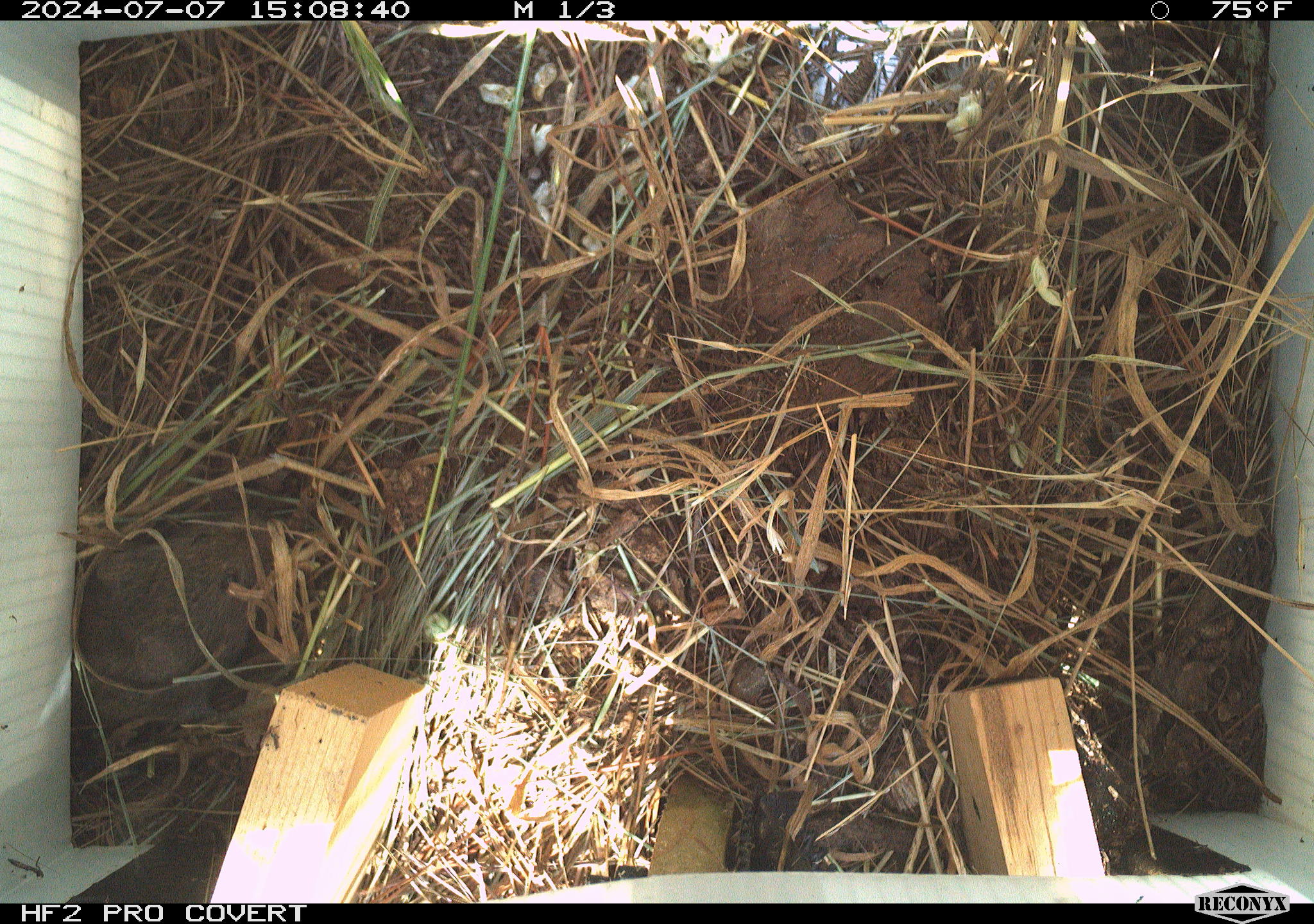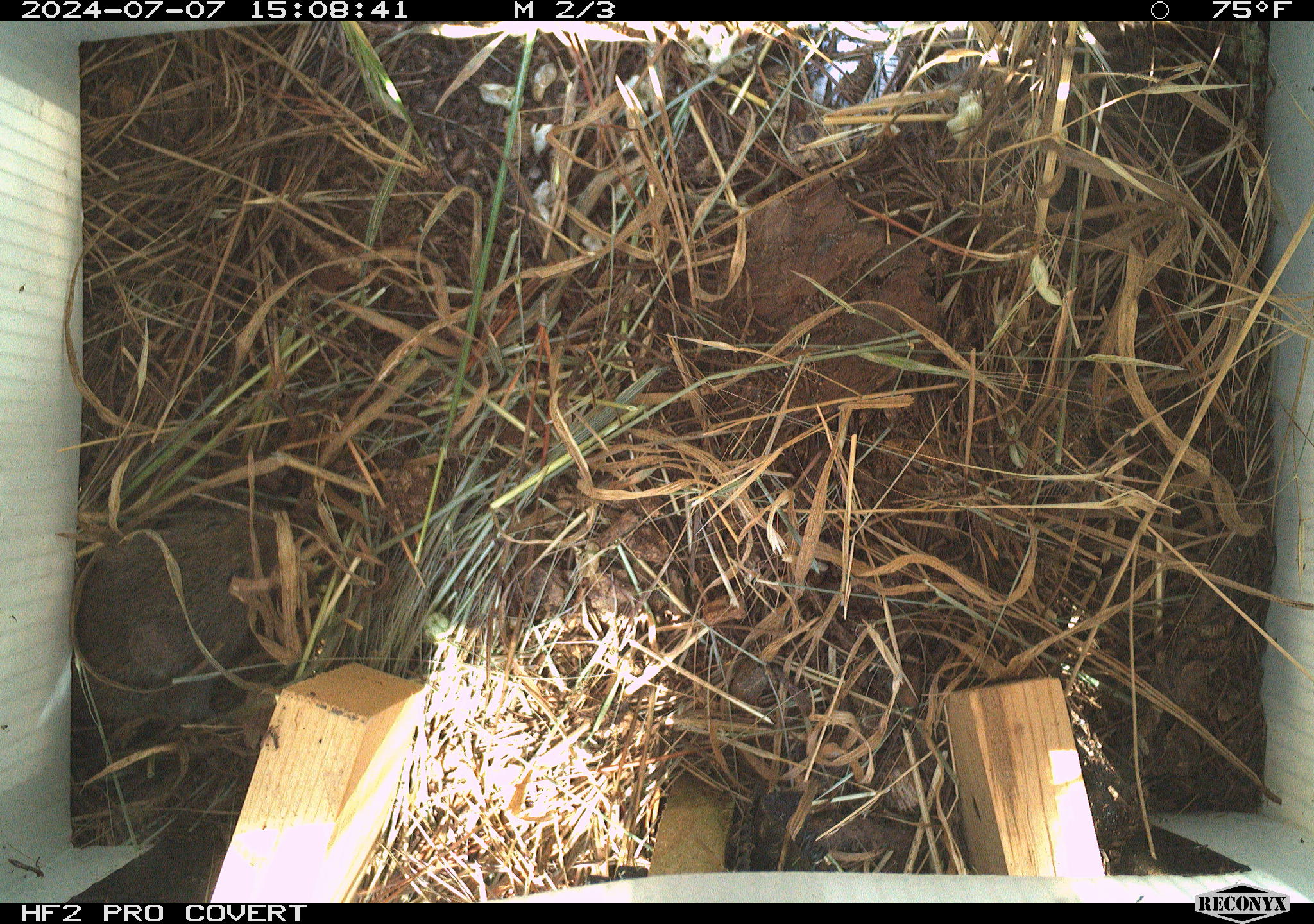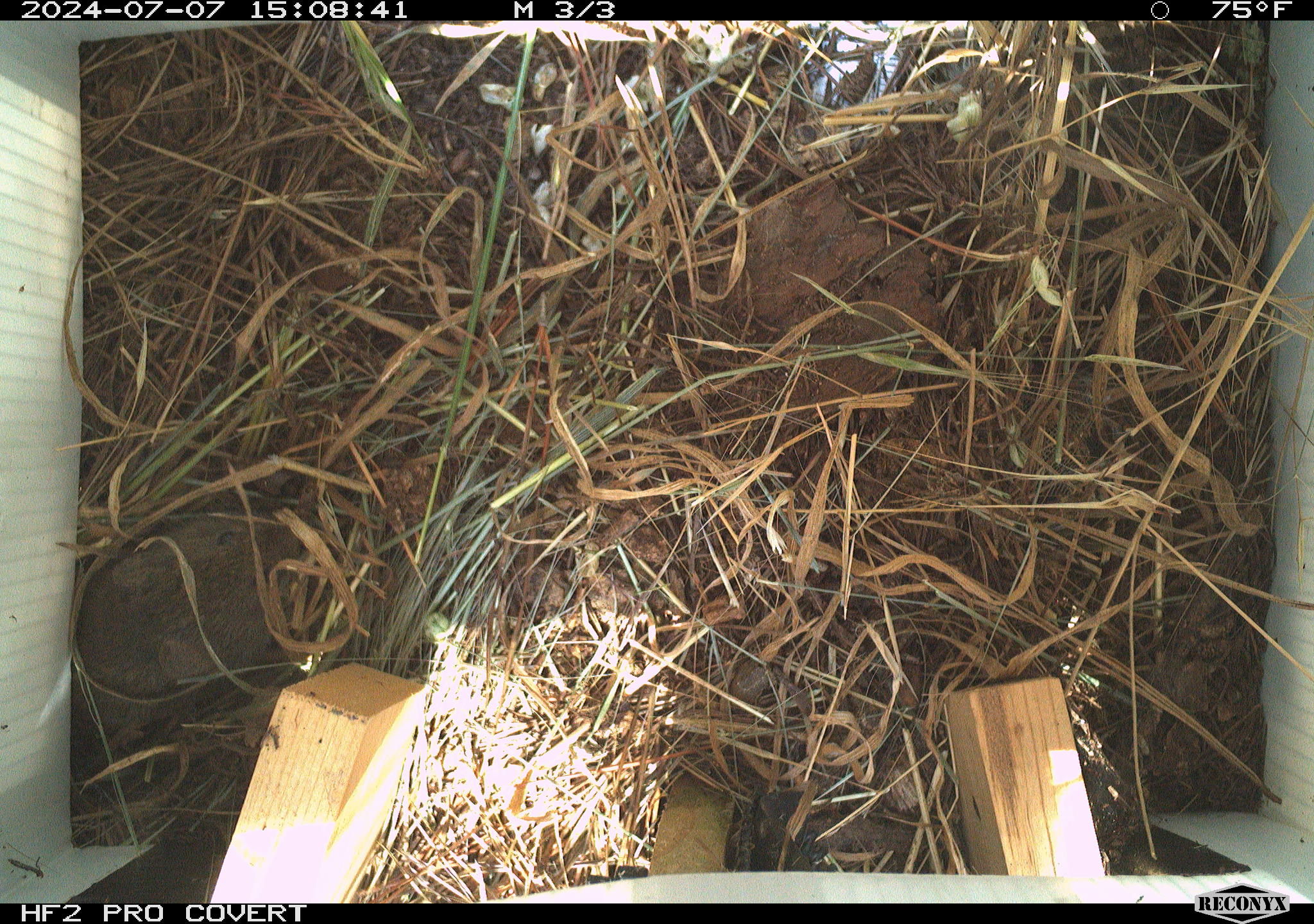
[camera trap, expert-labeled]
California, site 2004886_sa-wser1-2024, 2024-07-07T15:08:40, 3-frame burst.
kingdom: Animalia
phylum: Chordata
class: Mammalia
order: Rodentia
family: Cricetidae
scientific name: Arvicolinae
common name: voles, lemmings, and muskrats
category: arvicolinae subfamily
Arvicolinae subfamily (voles, lemmings, and muskrats) (Arvicolinae).